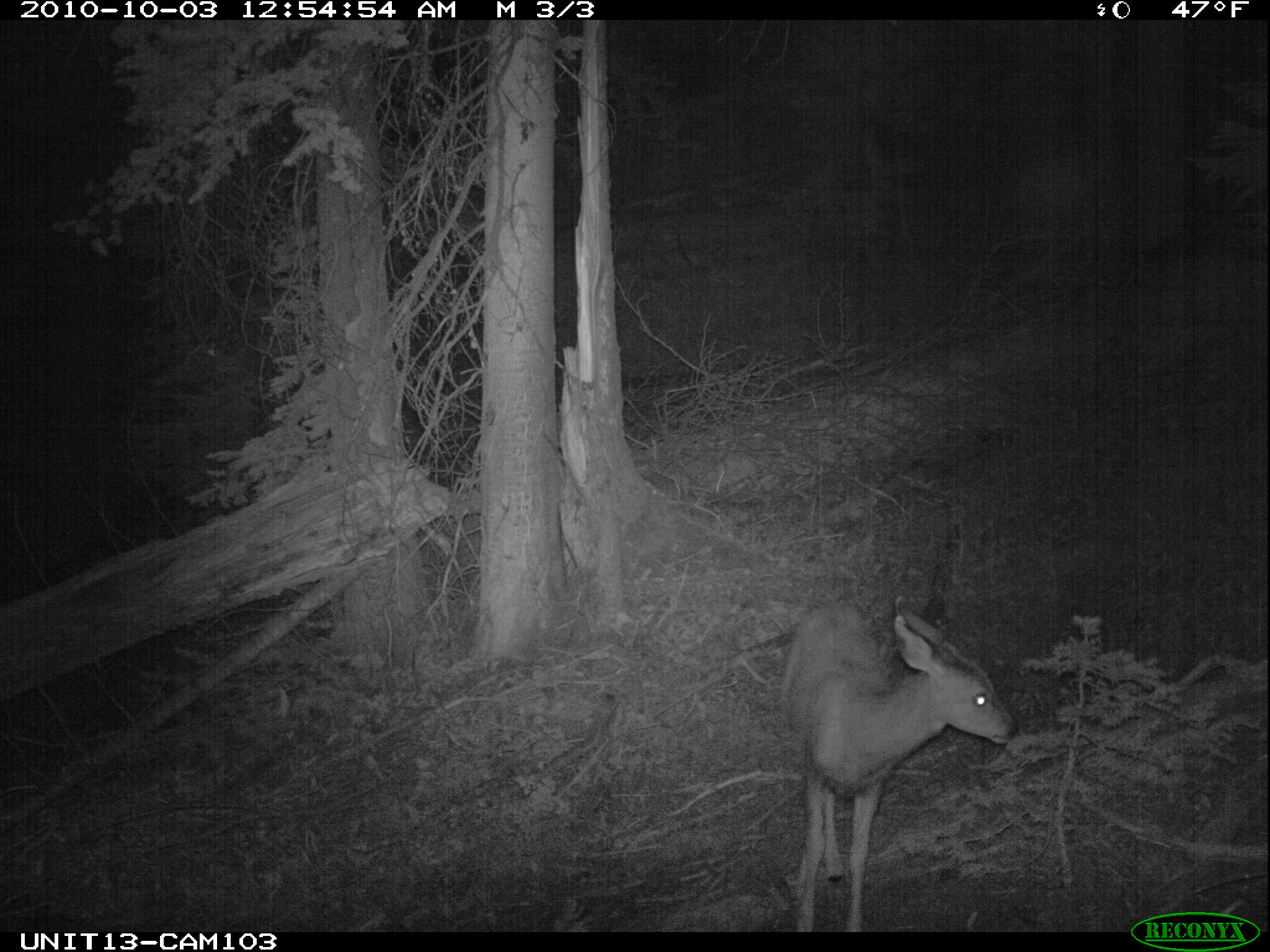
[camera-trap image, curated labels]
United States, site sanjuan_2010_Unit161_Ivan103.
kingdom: Animalia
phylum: Chordata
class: Mammalia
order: Artiodactyla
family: Cervidae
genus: Odocoileus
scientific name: Odocoileus hemionus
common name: mule deer